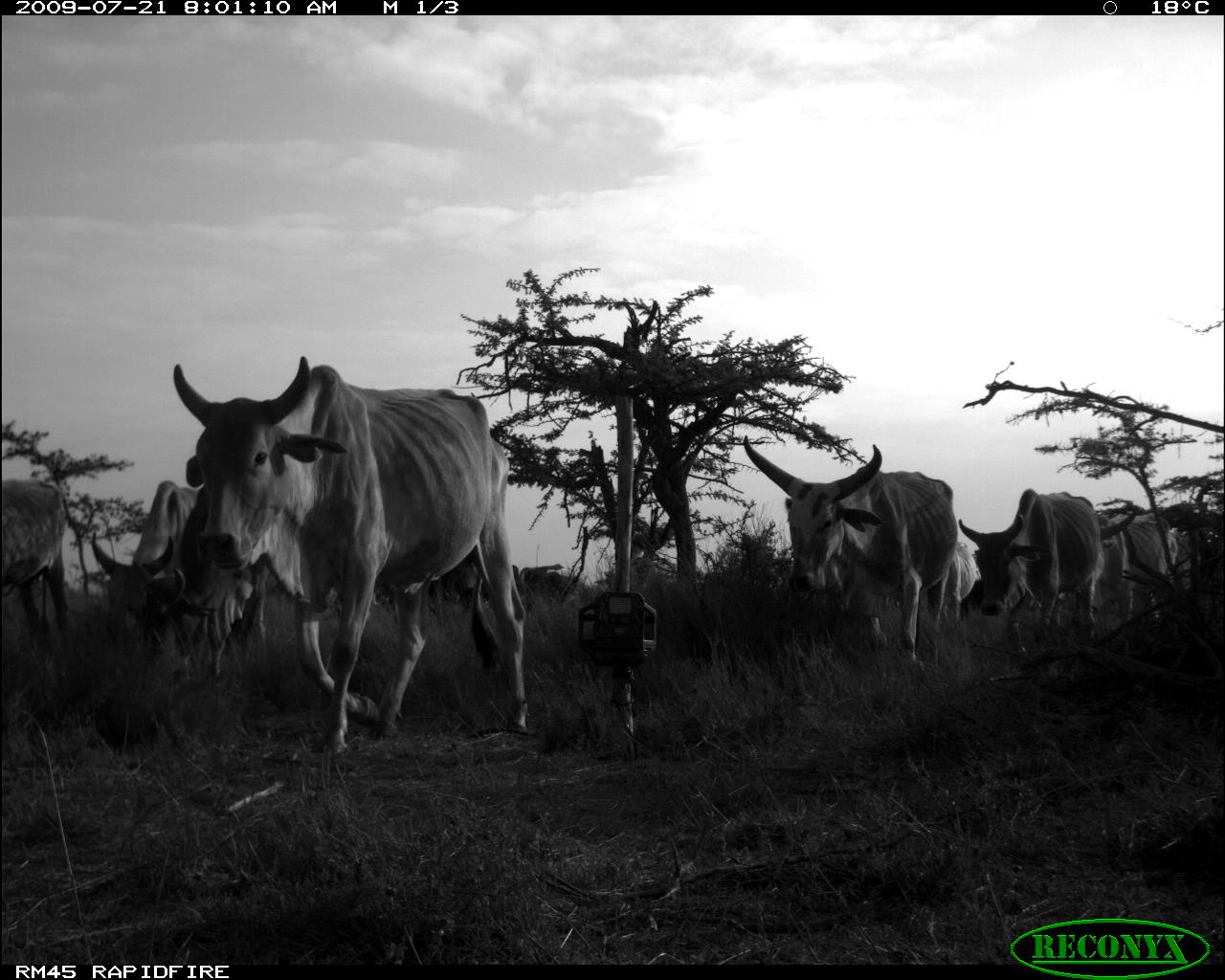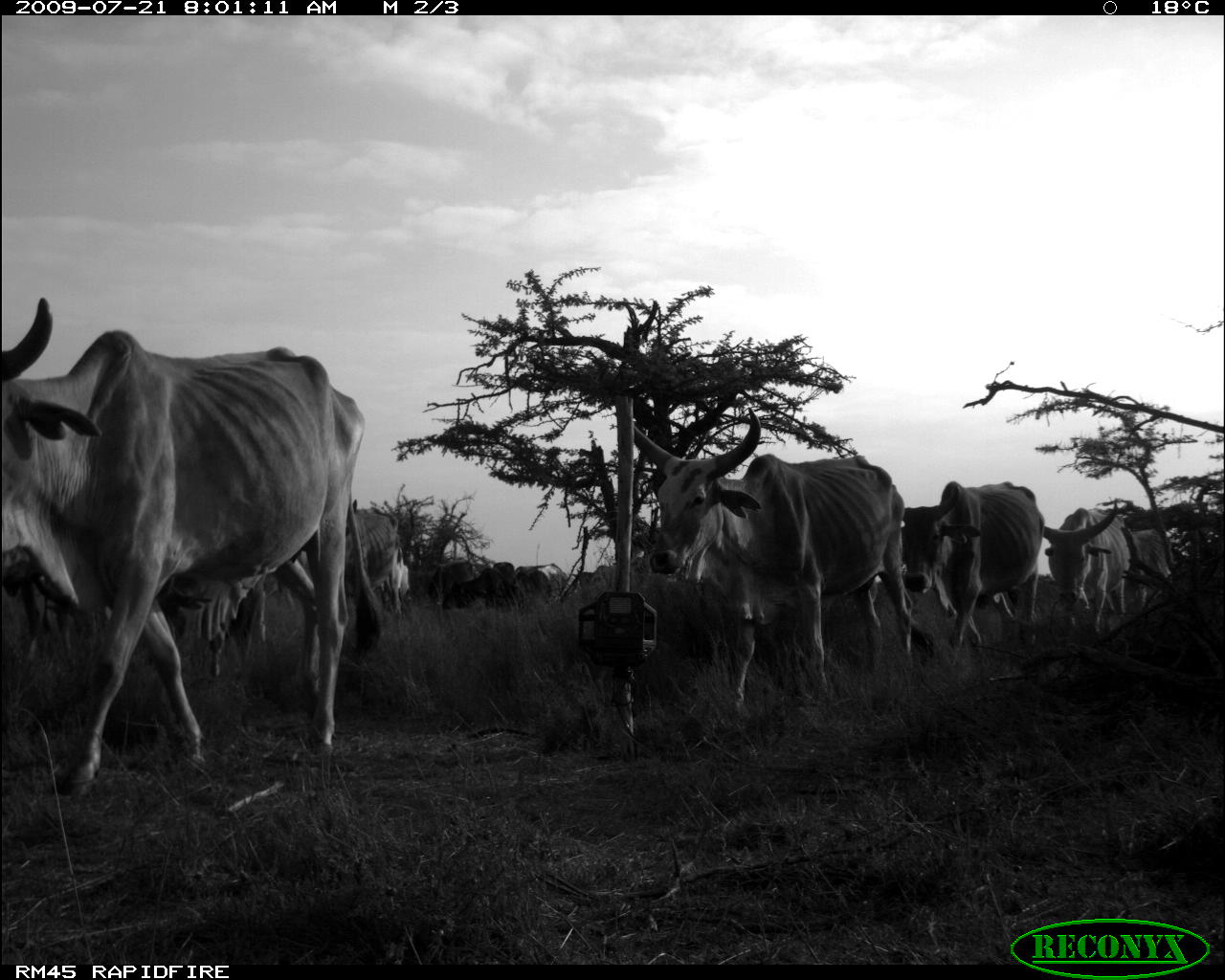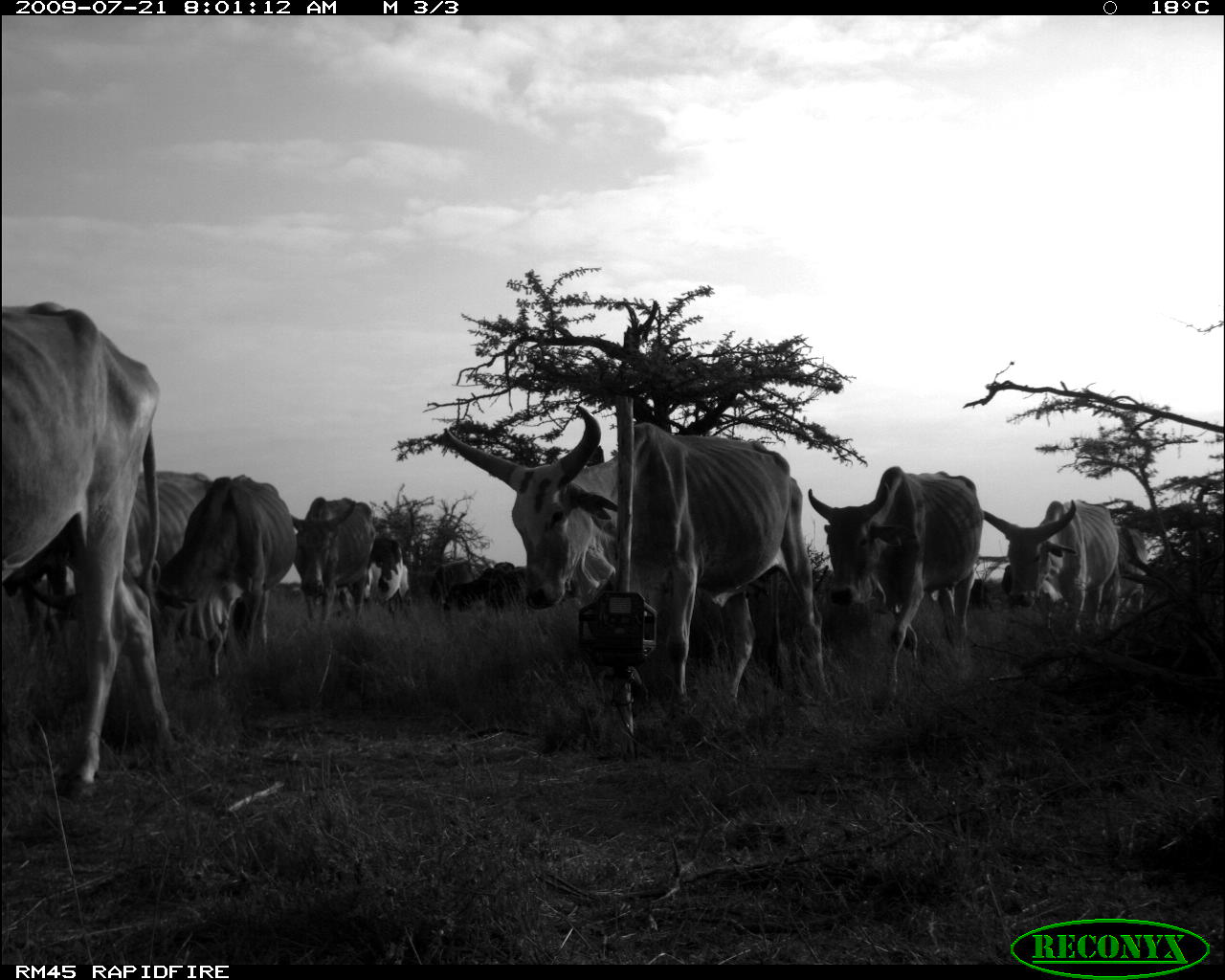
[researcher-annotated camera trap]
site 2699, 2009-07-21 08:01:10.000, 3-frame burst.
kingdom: Animalia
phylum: Chordata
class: Mammalia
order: Artiodactyla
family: Bovidae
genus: Bos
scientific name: Bos taurus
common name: domestic cattle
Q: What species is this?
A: Bos taurus (domestic cattle).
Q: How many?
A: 9.